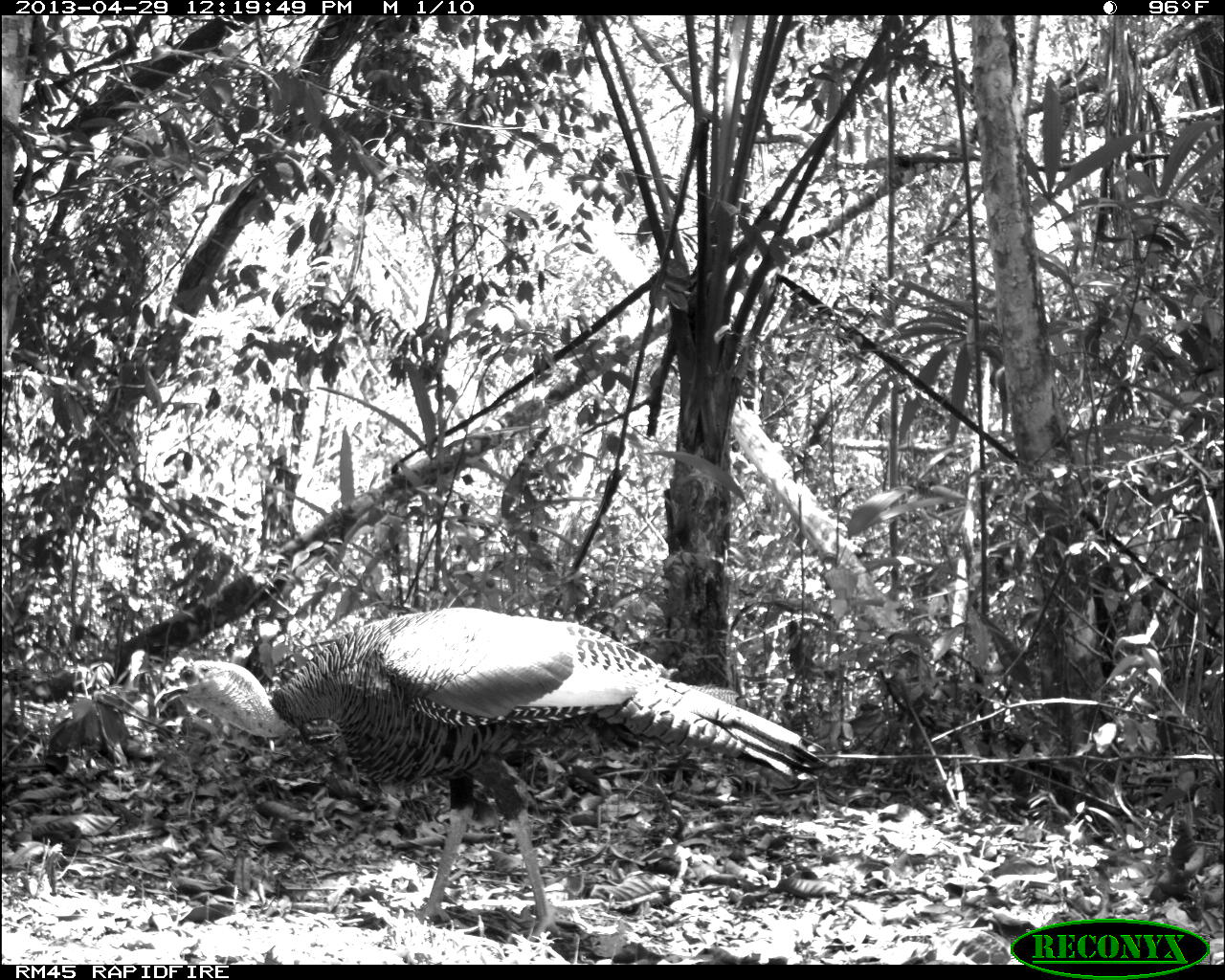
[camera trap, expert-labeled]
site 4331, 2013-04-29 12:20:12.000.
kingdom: Animalia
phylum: Chordata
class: Aves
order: Galliformes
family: Phasianidae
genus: Meleagris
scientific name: Meleagris ocellata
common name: ocellated turkey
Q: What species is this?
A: Meleagris ocellata (ocellated turkey).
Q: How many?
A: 1.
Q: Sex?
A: Male.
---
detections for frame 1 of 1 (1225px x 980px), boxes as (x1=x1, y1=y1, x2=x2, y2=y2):
meleagris ocellata: (x1=152, y1=606, x2=826, y2=940)